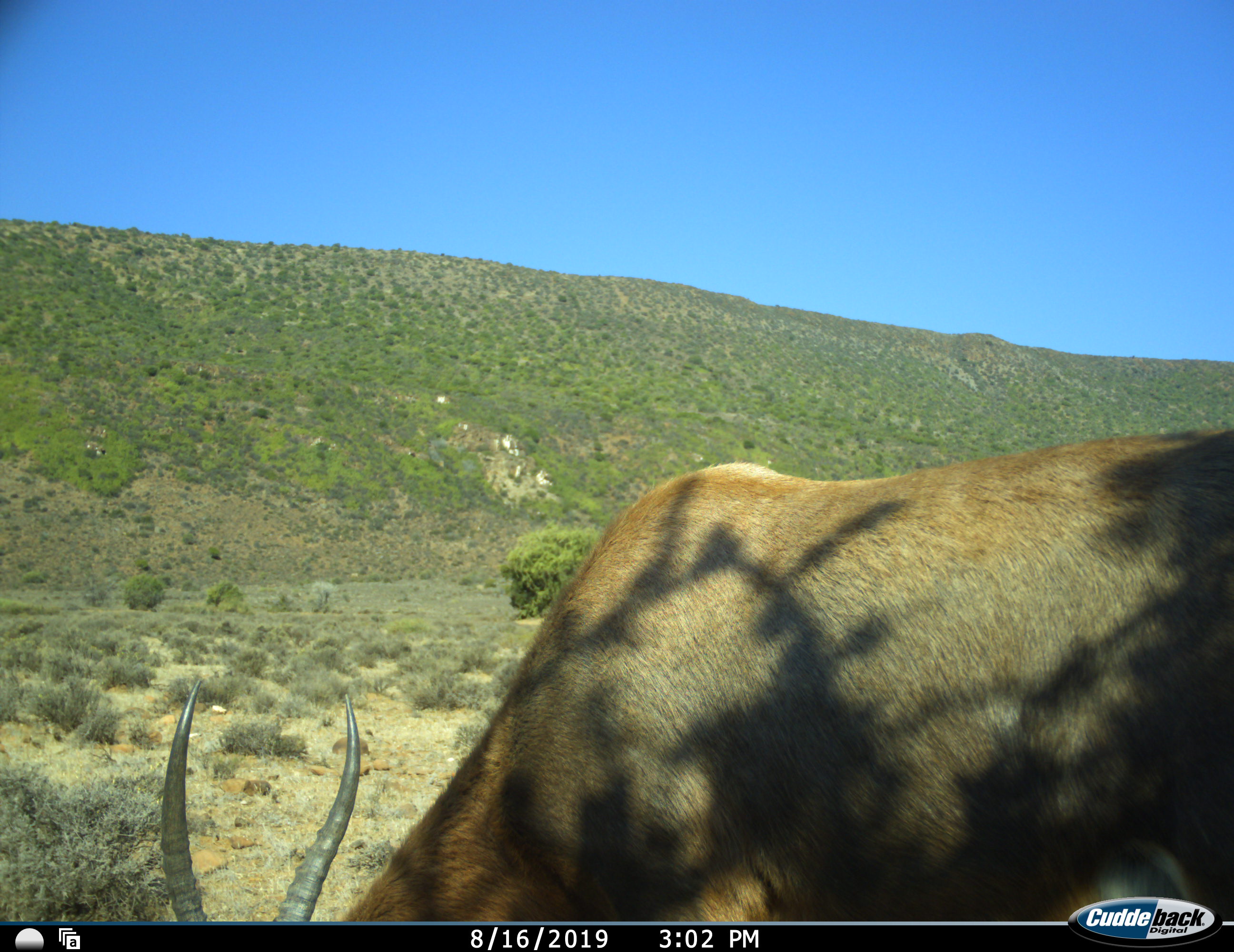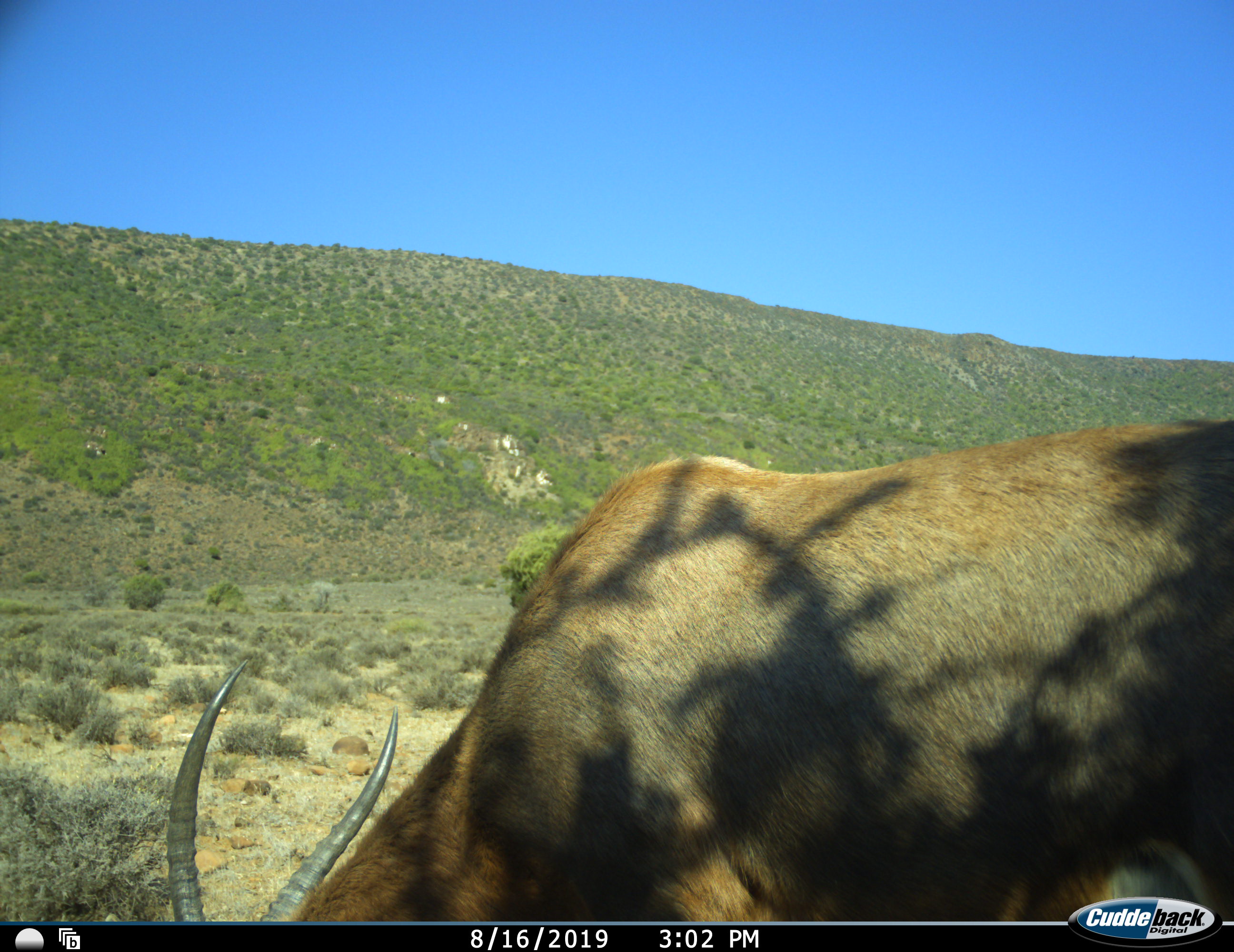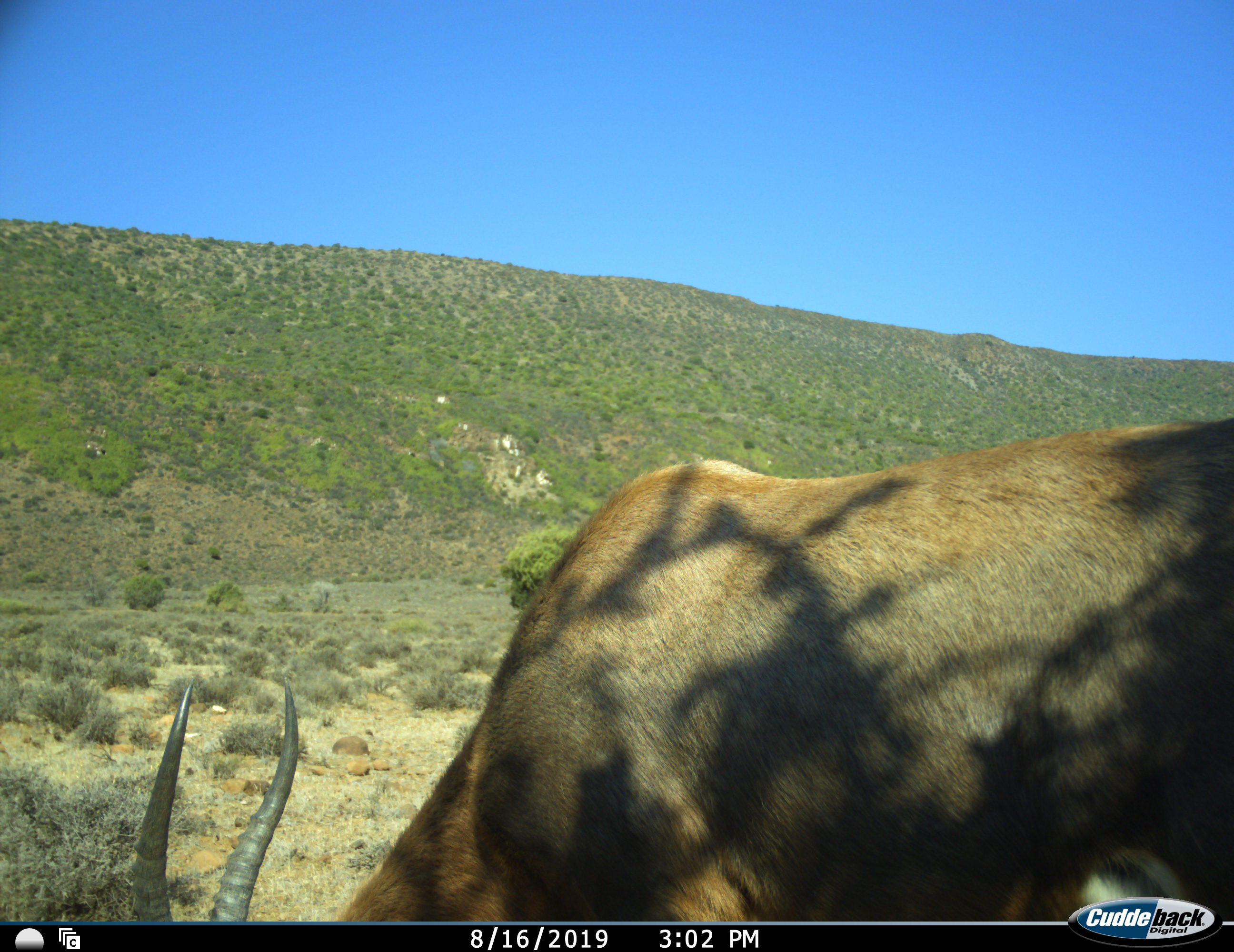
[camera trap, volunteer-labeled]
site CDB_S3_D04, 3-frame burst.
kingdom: Animalia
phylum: Chordata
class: Mammalia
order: Artiodactyla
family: Bovidae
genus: Damaliscus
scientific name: Damaliscus pygargus phillipsi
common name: blesbok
Blesbok (Damaliscus pygargus phillipsi), count 1. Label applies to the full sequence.